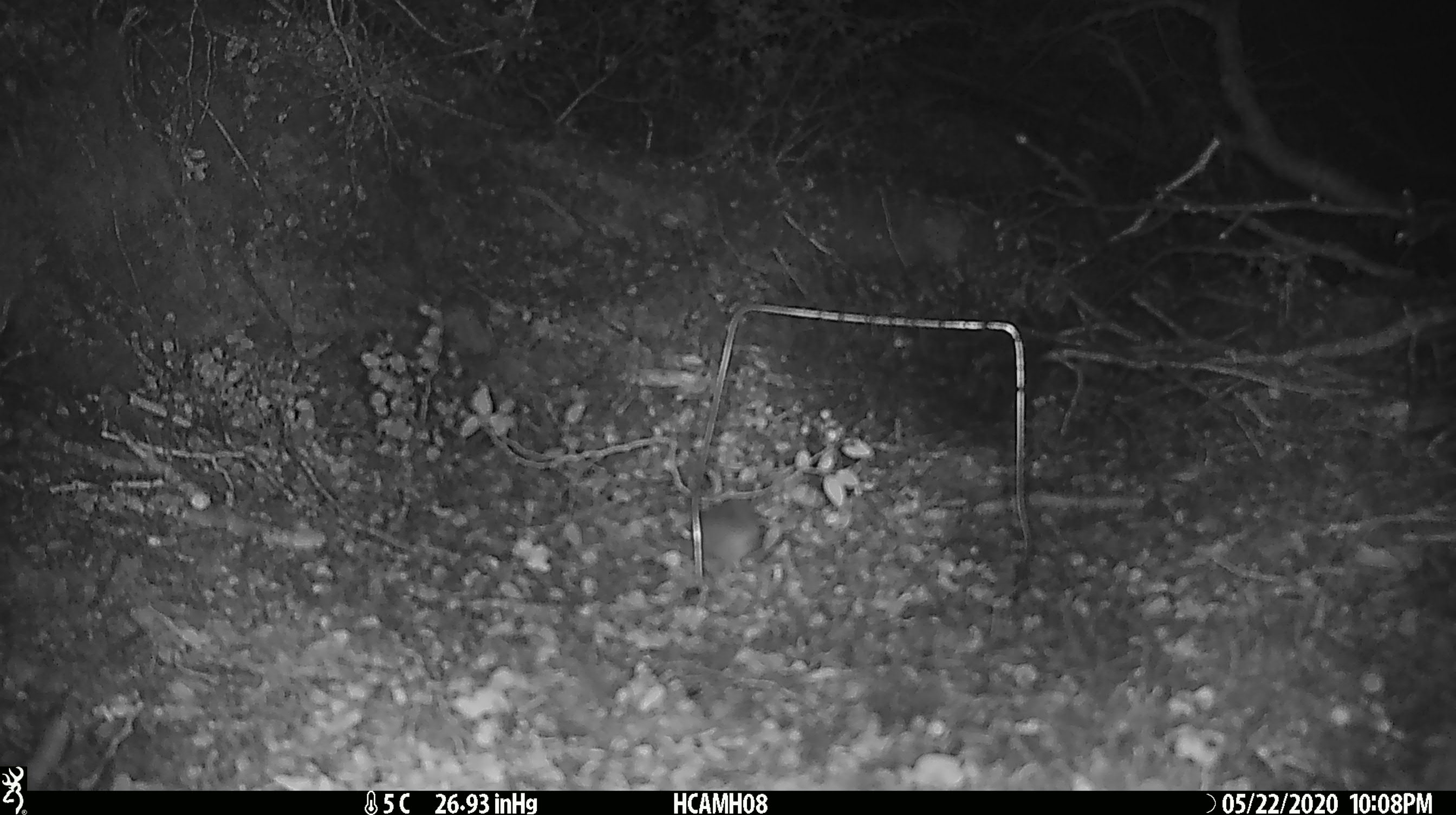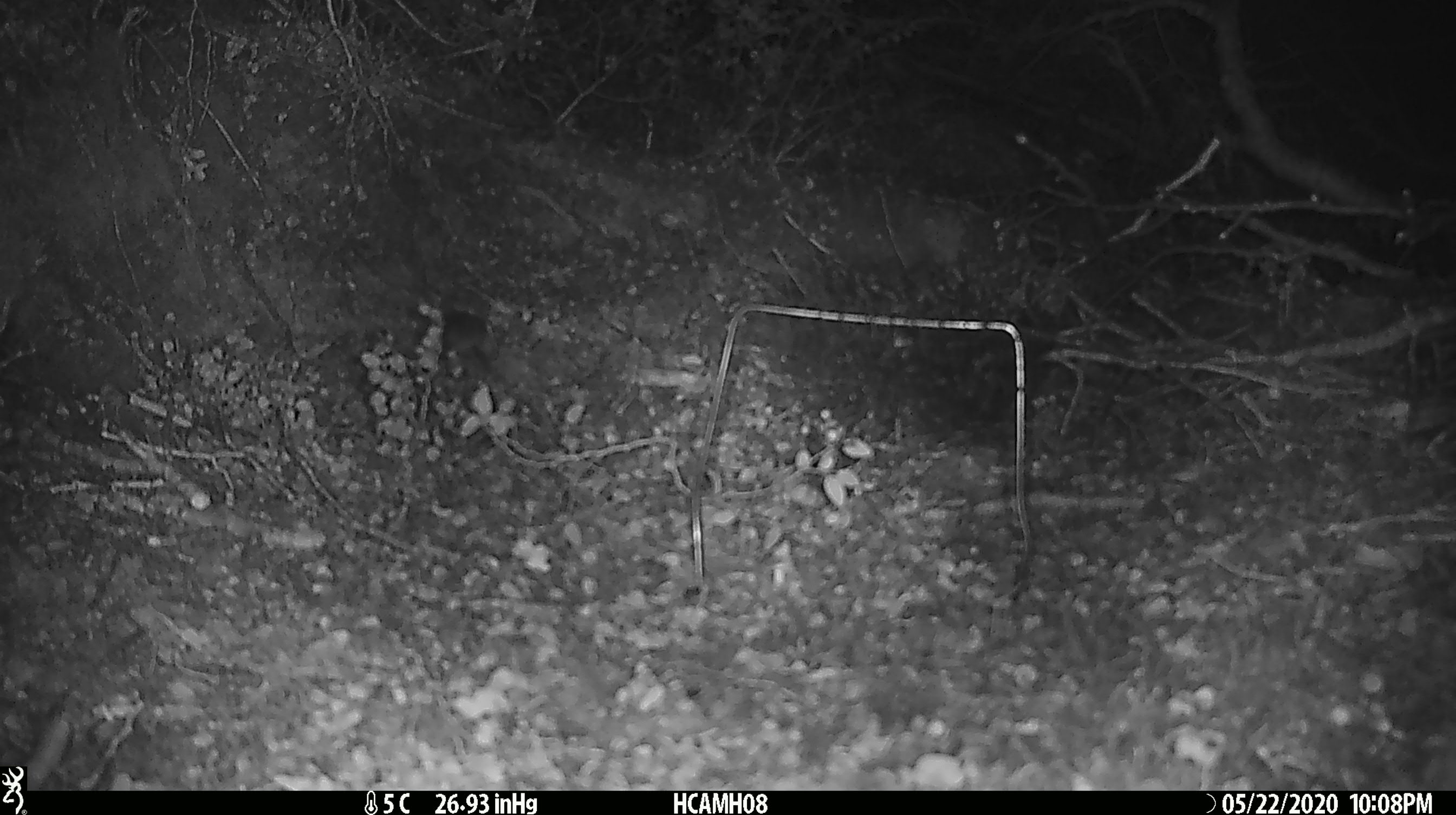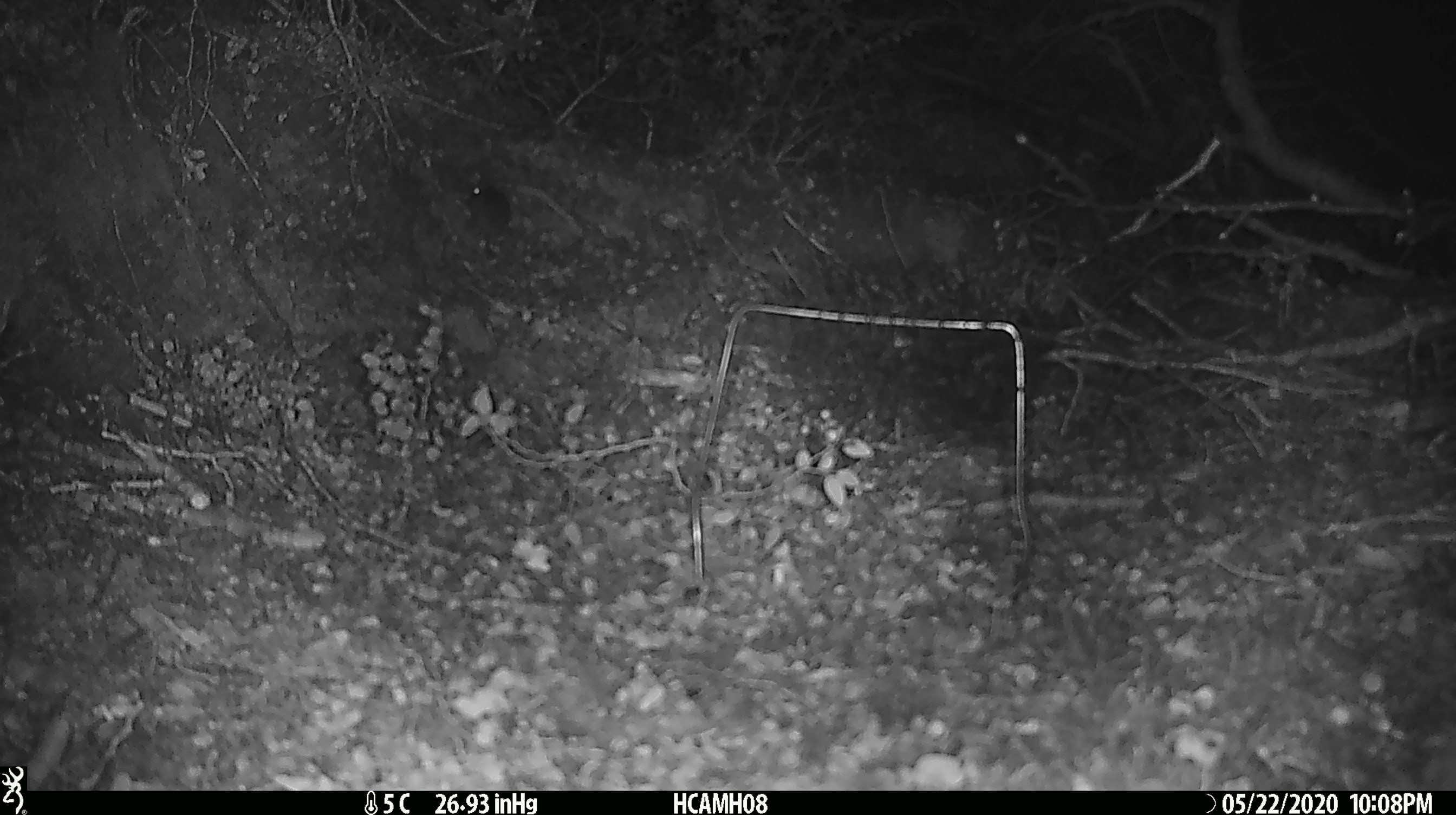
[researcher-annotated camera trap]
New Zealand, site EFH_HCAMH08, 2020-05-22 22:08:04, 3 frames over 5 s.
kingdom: Animalia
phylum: Chordata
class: Mammalia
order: Rodentia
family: Muridae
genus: Mus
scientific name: Mus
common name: mouse